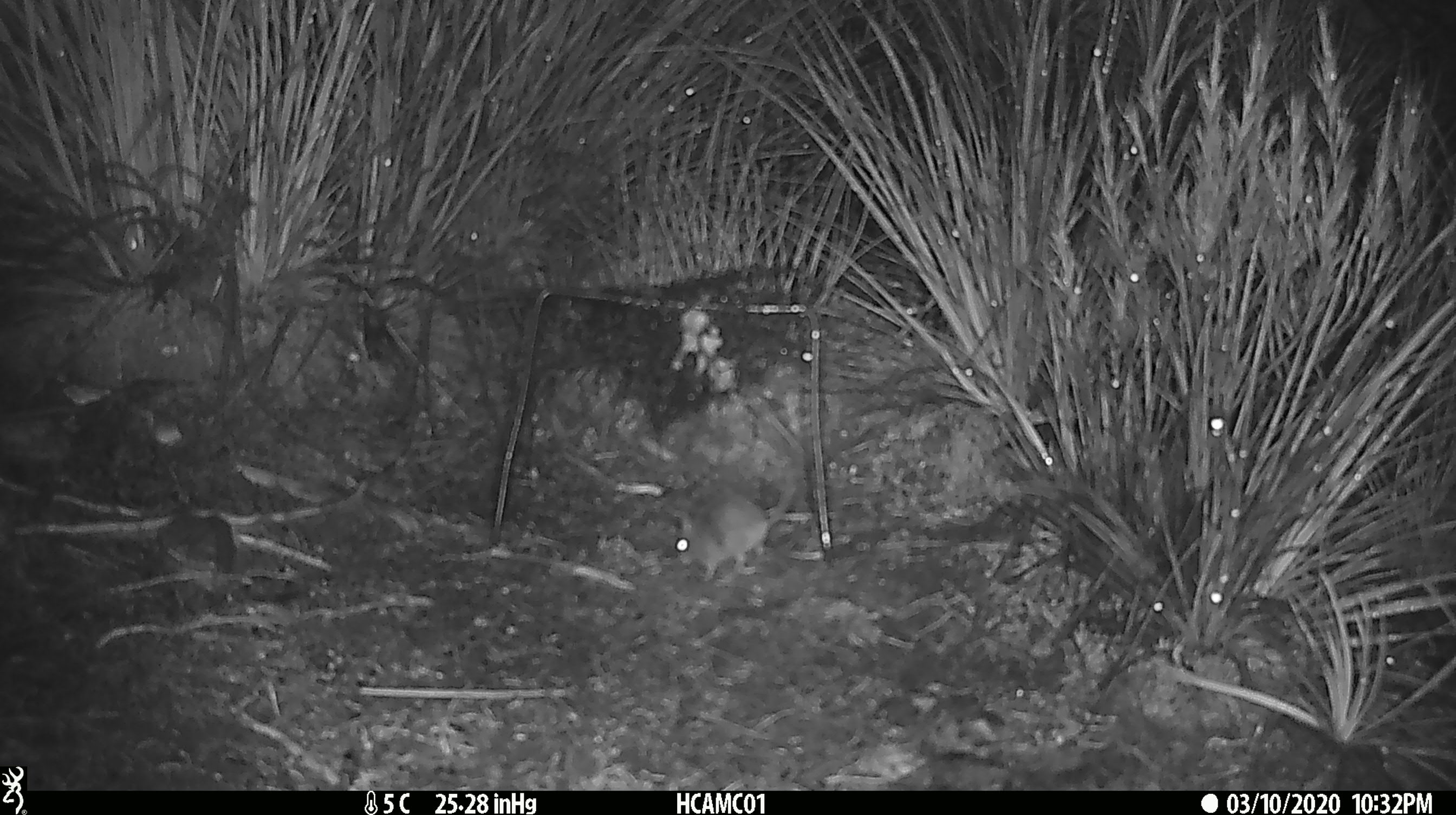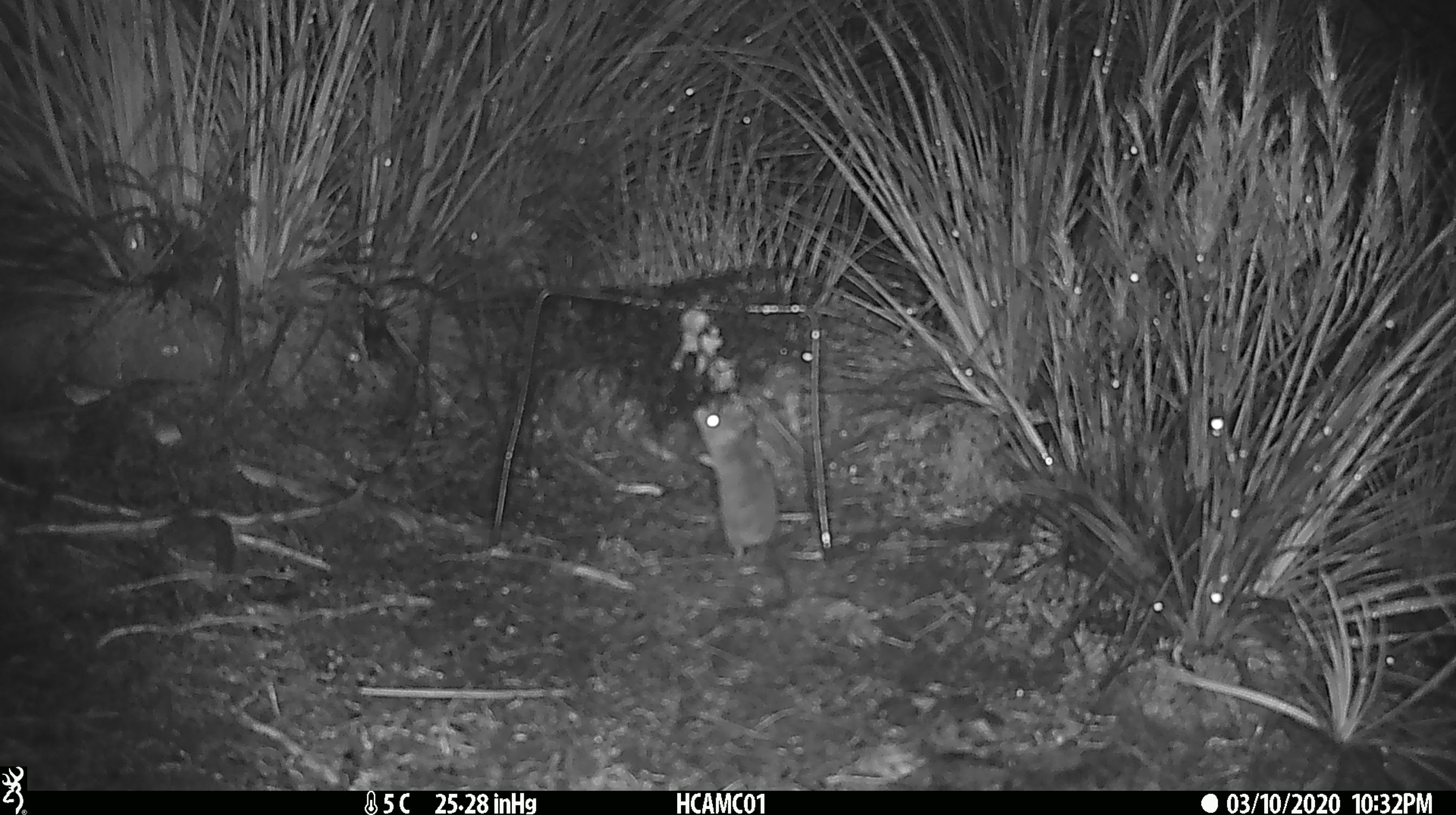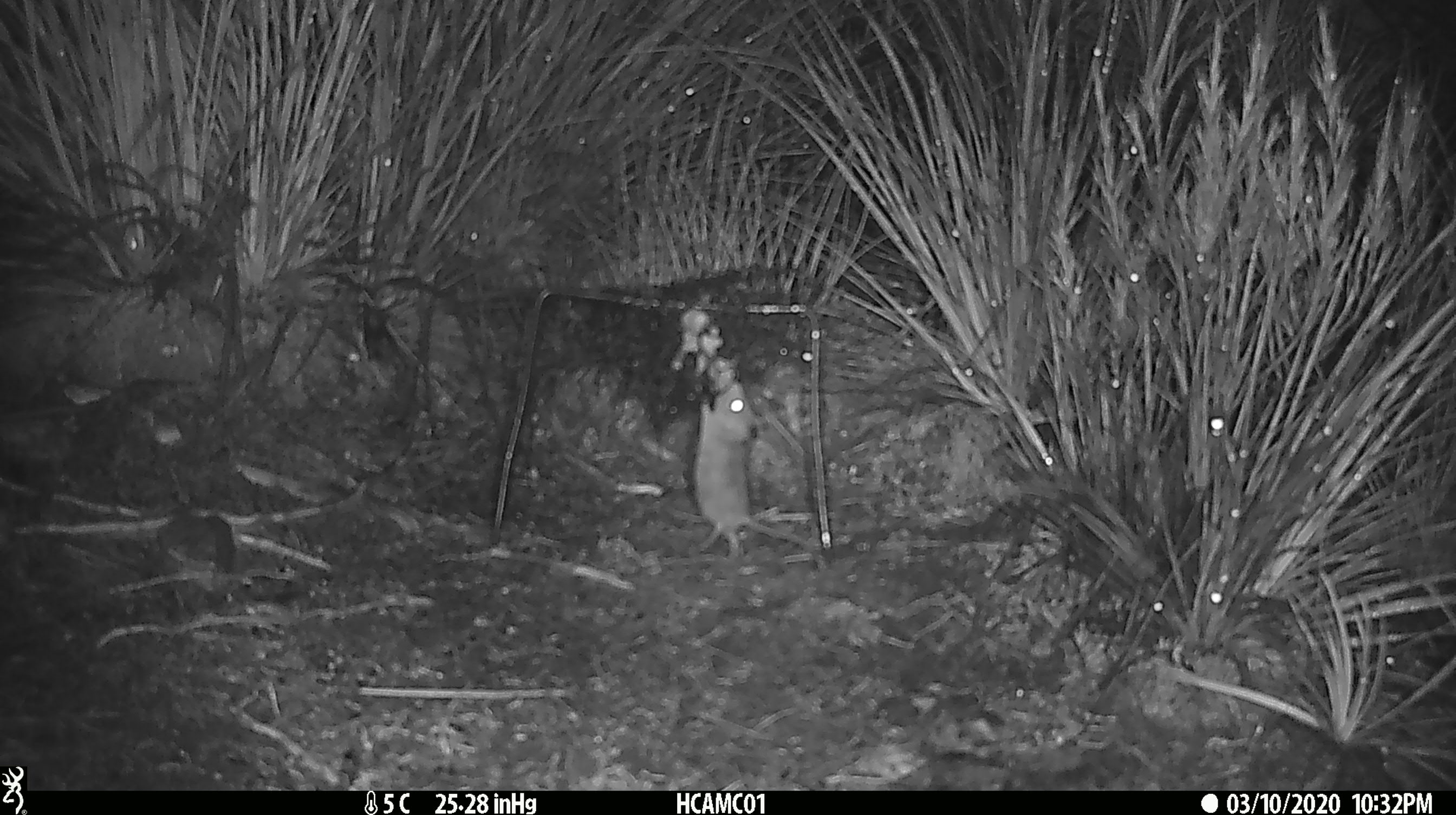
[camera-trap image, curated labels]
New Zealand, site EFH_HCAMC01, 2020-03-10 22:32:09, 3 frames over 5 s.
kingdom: Animalia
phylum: Chordata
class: Mammalia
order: Rodentia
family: Muridae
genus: Mus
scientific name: Mus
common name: mouse